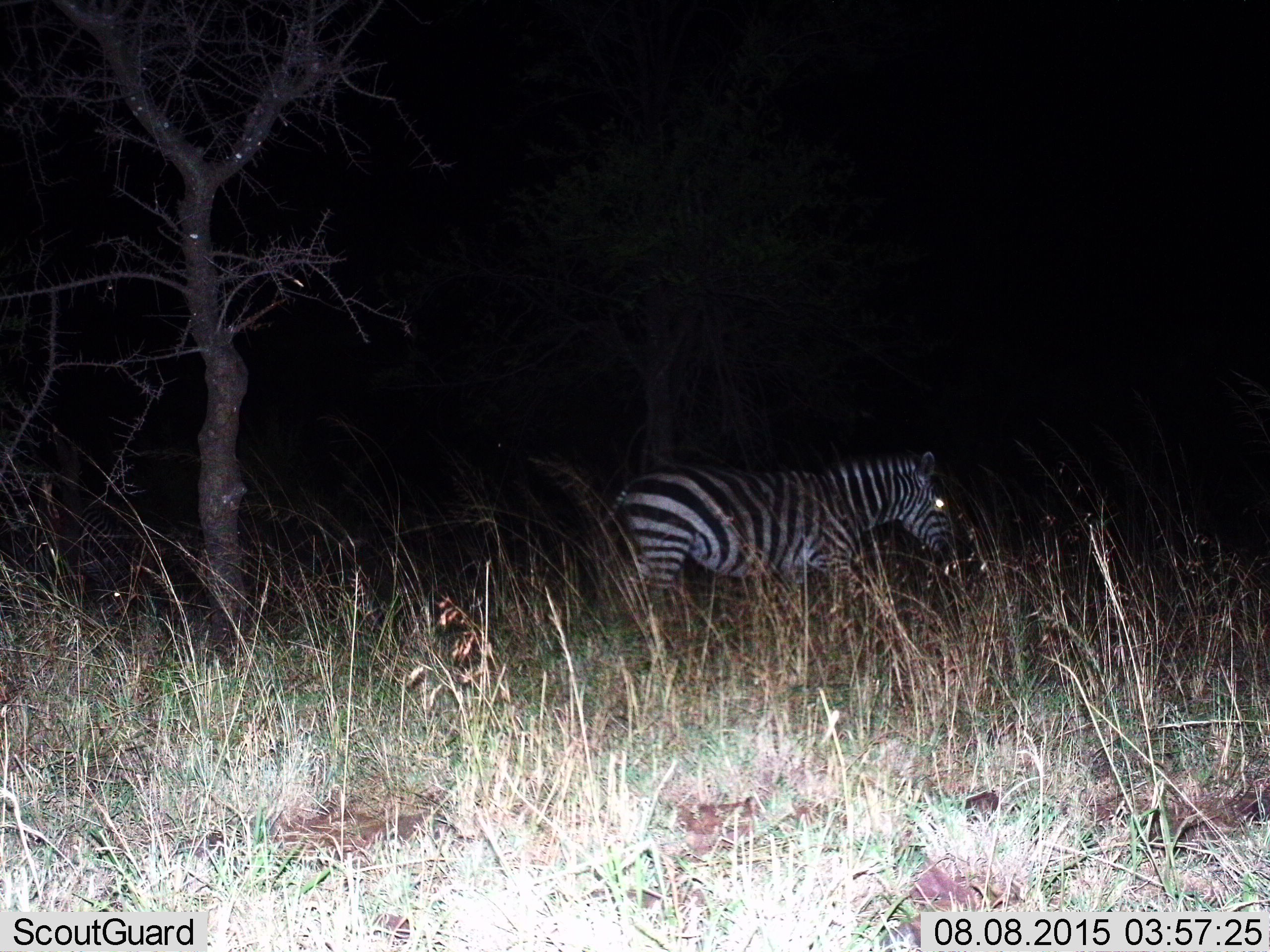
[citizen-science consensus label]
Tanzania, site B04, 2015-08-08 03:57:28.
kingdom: Animalia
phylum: Chordata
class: Mammalia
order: Perissodactyla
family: Equidae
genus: Equus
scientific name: Equus quagga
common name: plains zebra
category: zebra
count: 1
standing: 15%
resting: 0%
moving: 90%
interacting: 0%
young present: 0%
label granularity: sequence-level